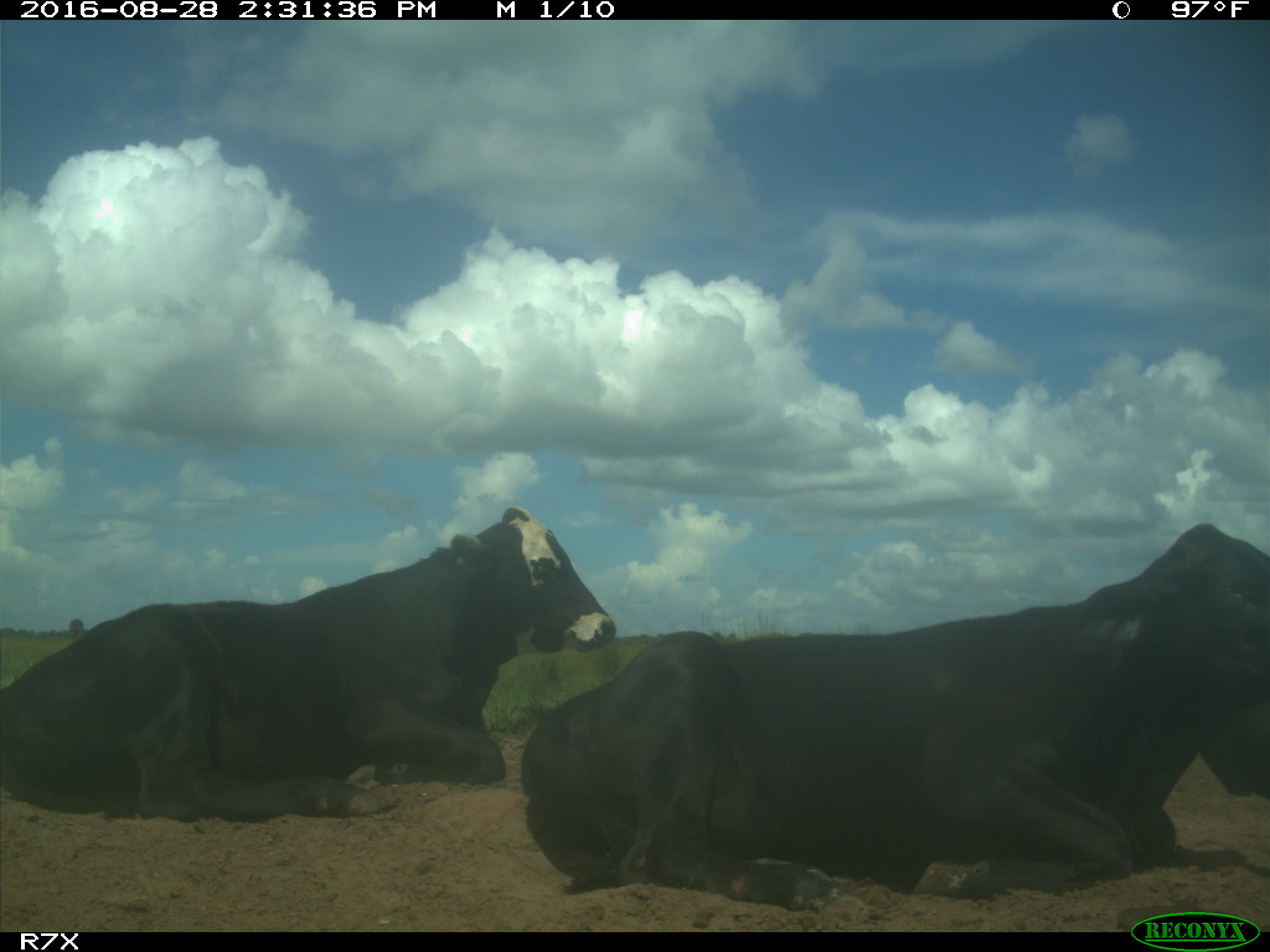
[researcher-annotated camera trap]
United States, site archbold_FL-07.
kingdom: Animalia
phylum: Chordata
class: Mammalia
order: Artiodactyla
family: Bovidae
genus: Bos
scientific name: Bos taurus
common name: domestic cow